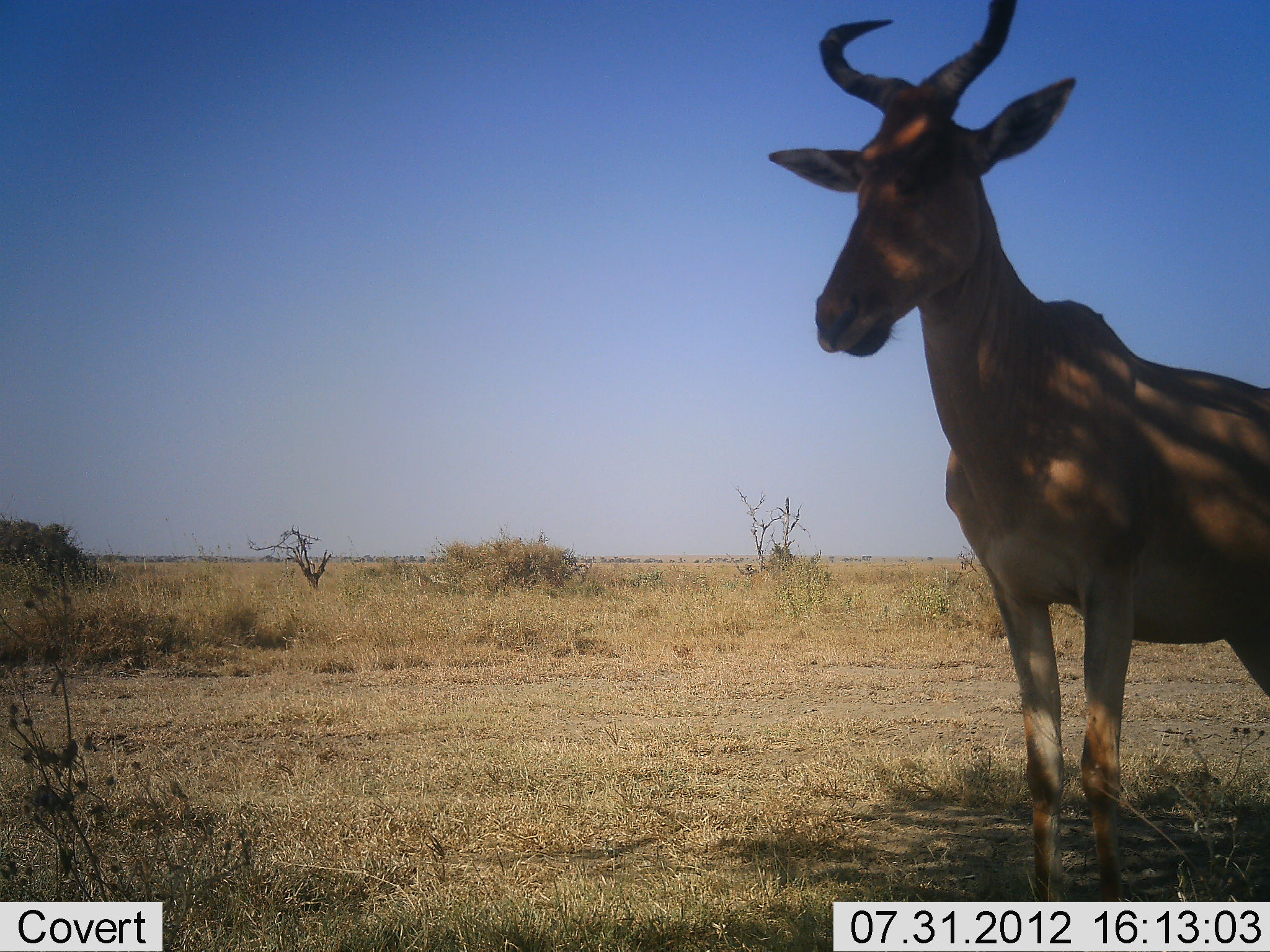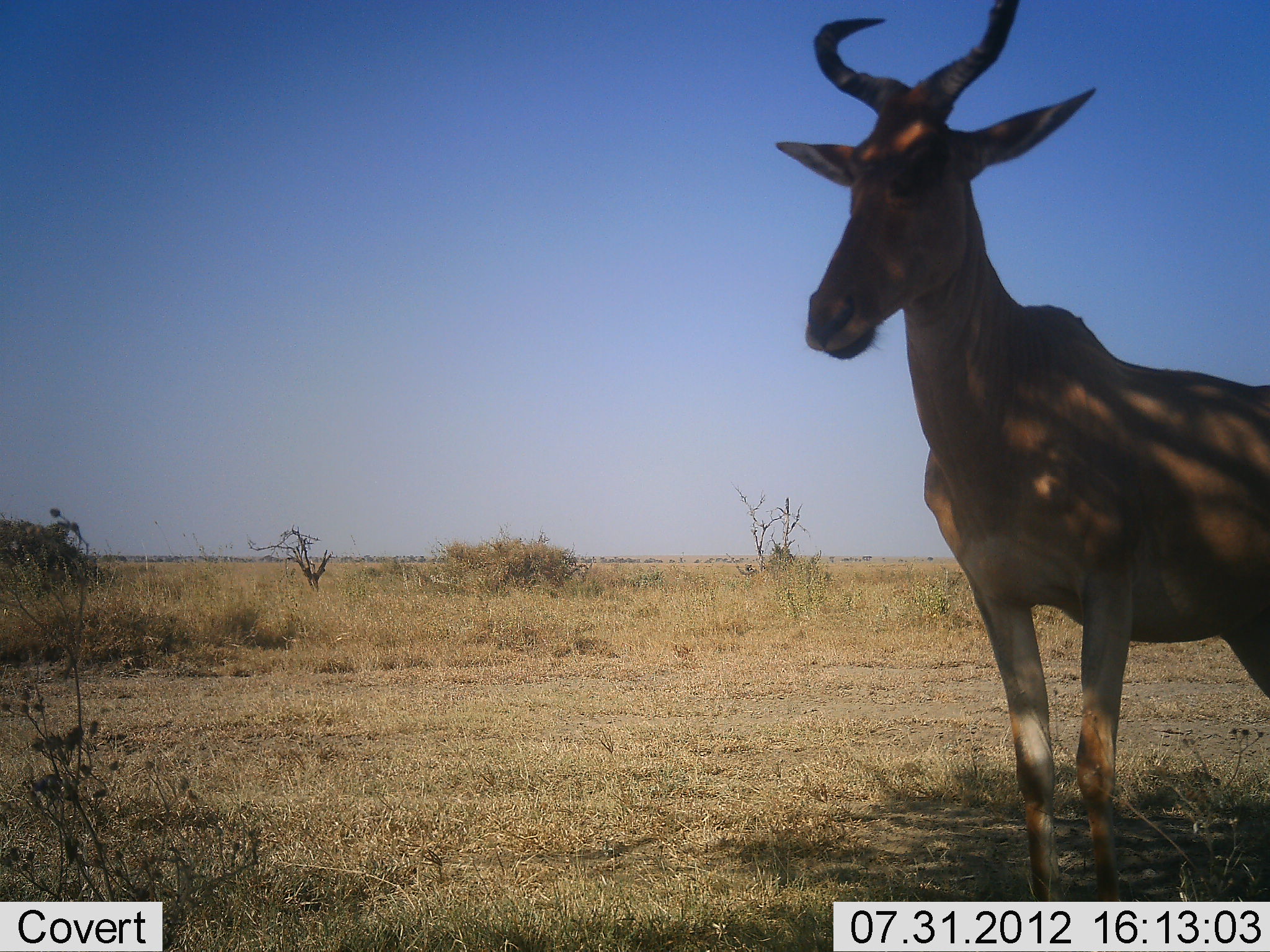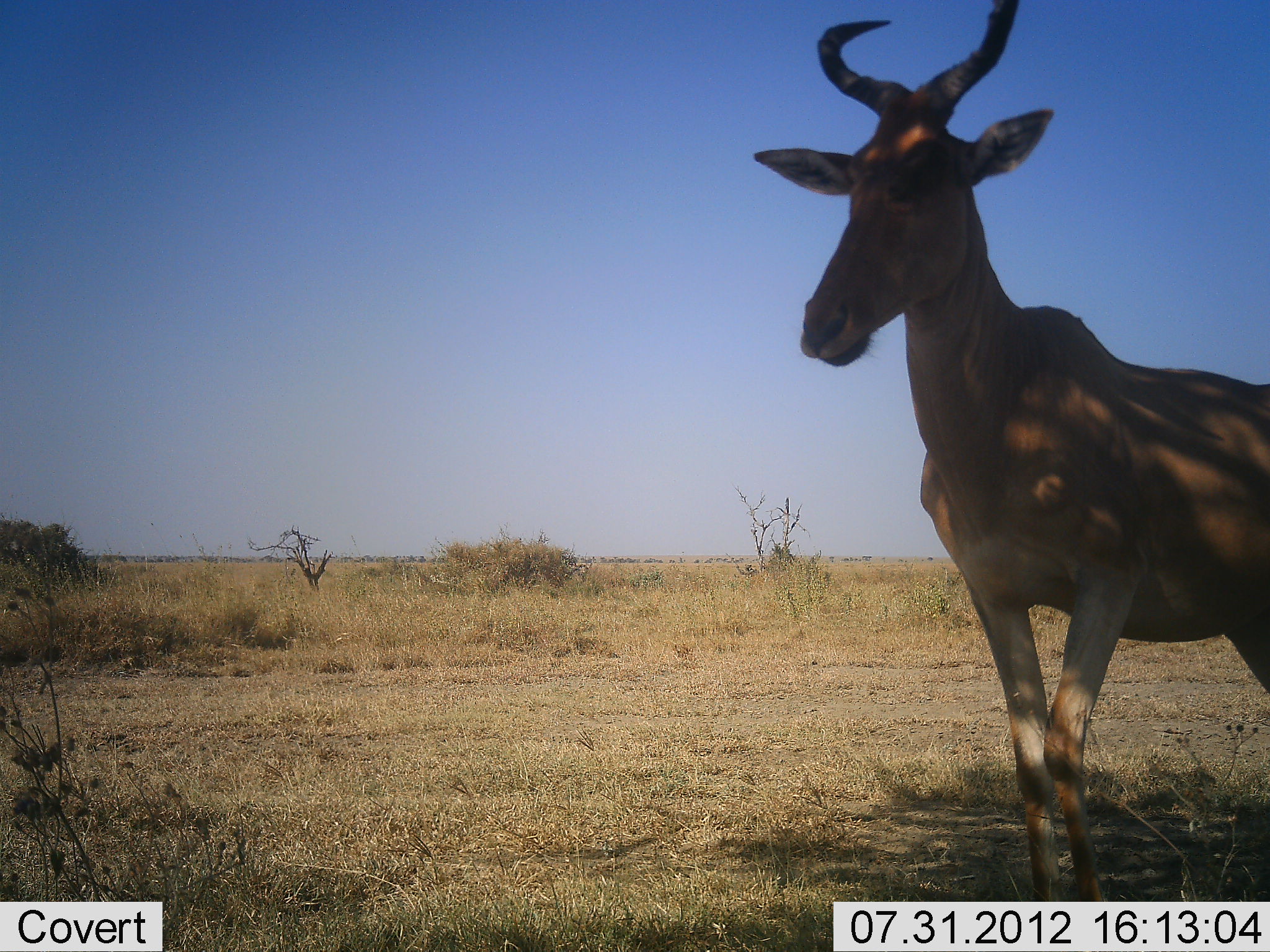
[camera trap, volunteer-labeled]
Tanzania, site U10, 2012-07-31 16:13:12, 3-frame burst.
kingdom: Animalia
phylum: Chordata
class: Mammalia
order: Artiodactyla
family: Bovidae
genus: Alcelaphus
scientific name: Alcelaphus buselaphus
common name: hartebeest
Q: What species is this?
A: Hartebeest (Alcelaphus buselaphus).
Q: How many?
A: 1.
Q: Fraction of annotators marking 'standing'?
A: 100%.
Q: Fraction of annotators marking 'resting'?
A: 0%.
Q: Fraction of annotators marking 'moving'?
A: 0%.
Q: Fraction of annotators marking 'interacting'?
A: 0%.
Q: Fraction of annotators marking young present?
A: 0%.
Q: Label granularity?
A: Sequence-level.